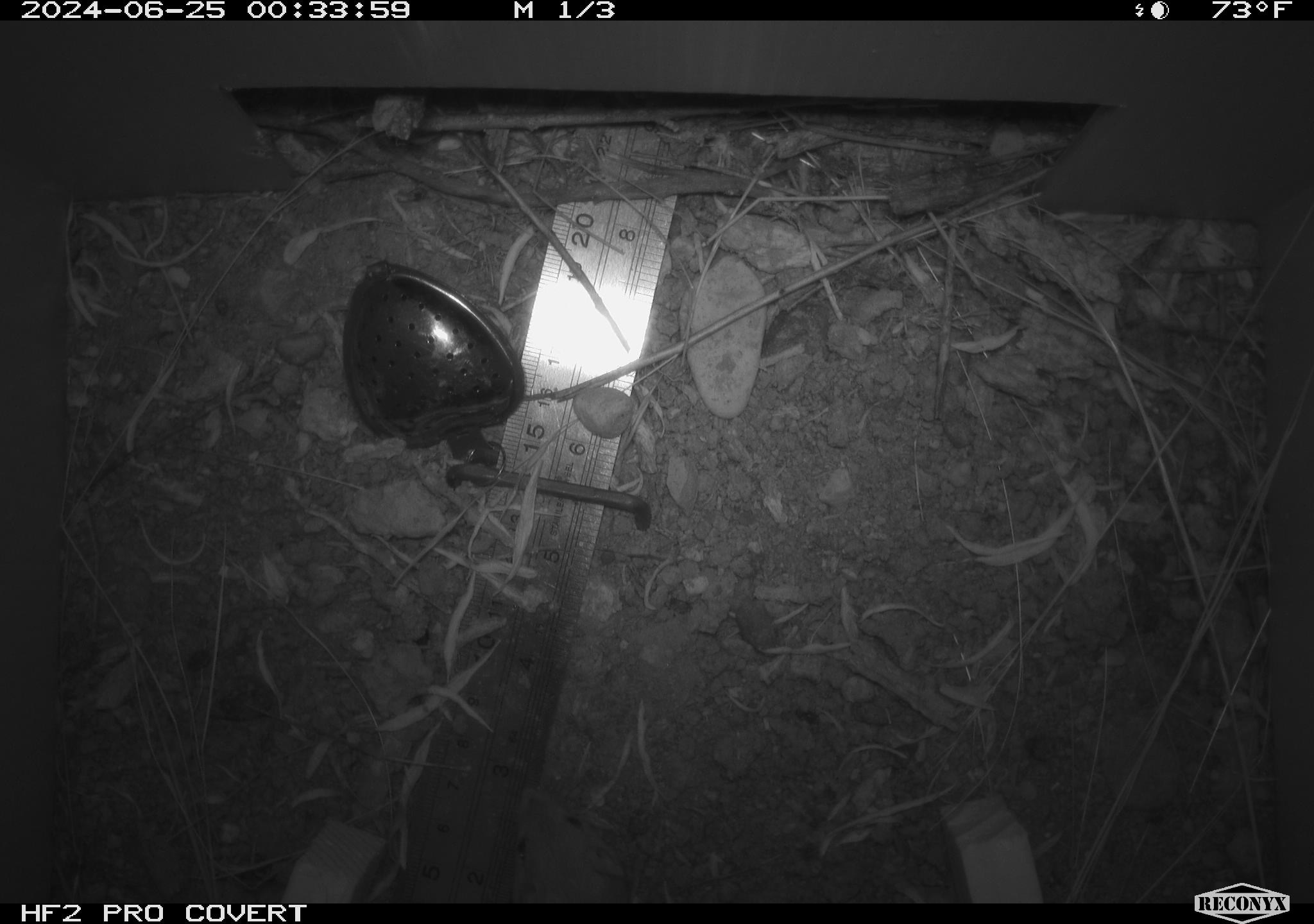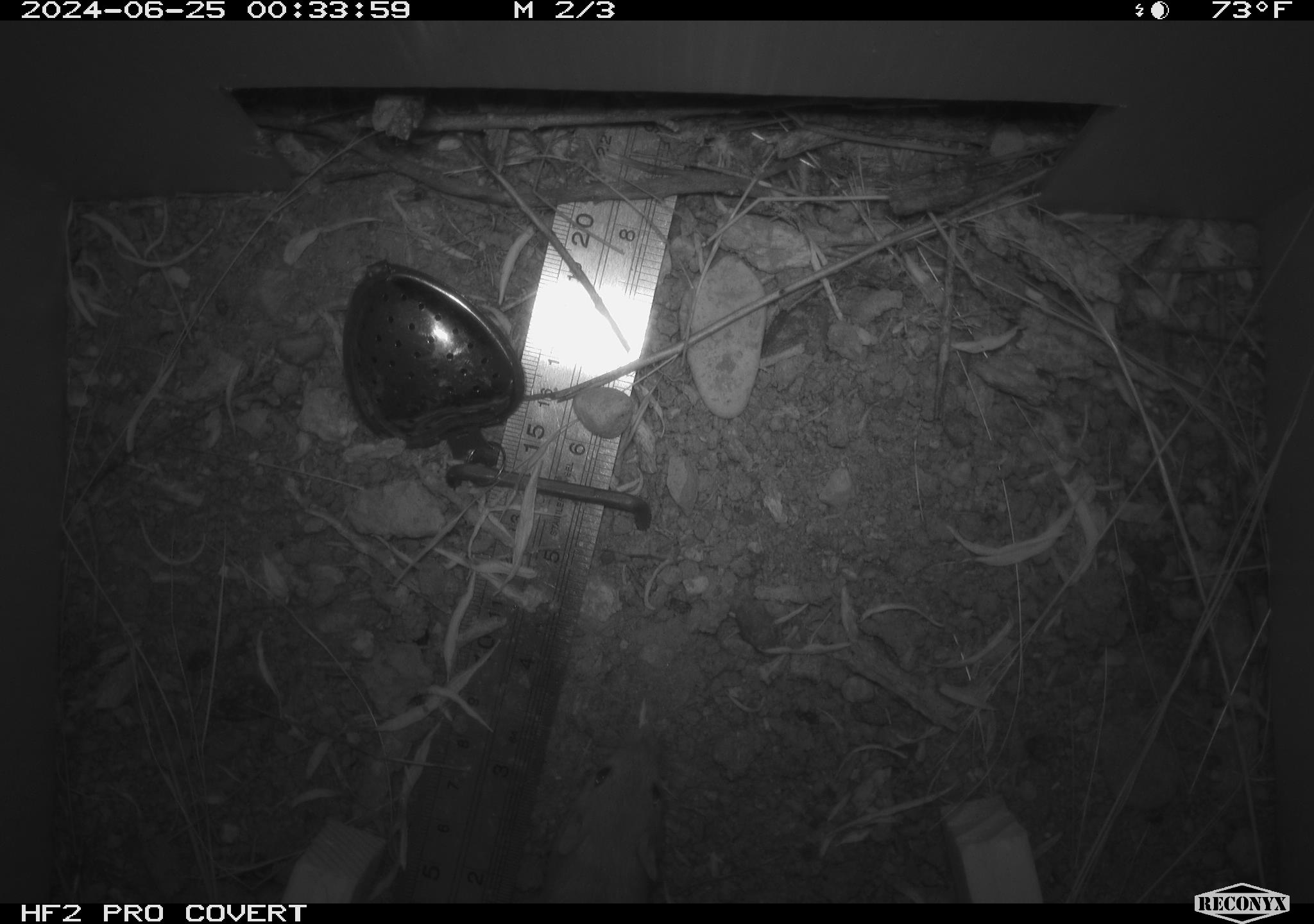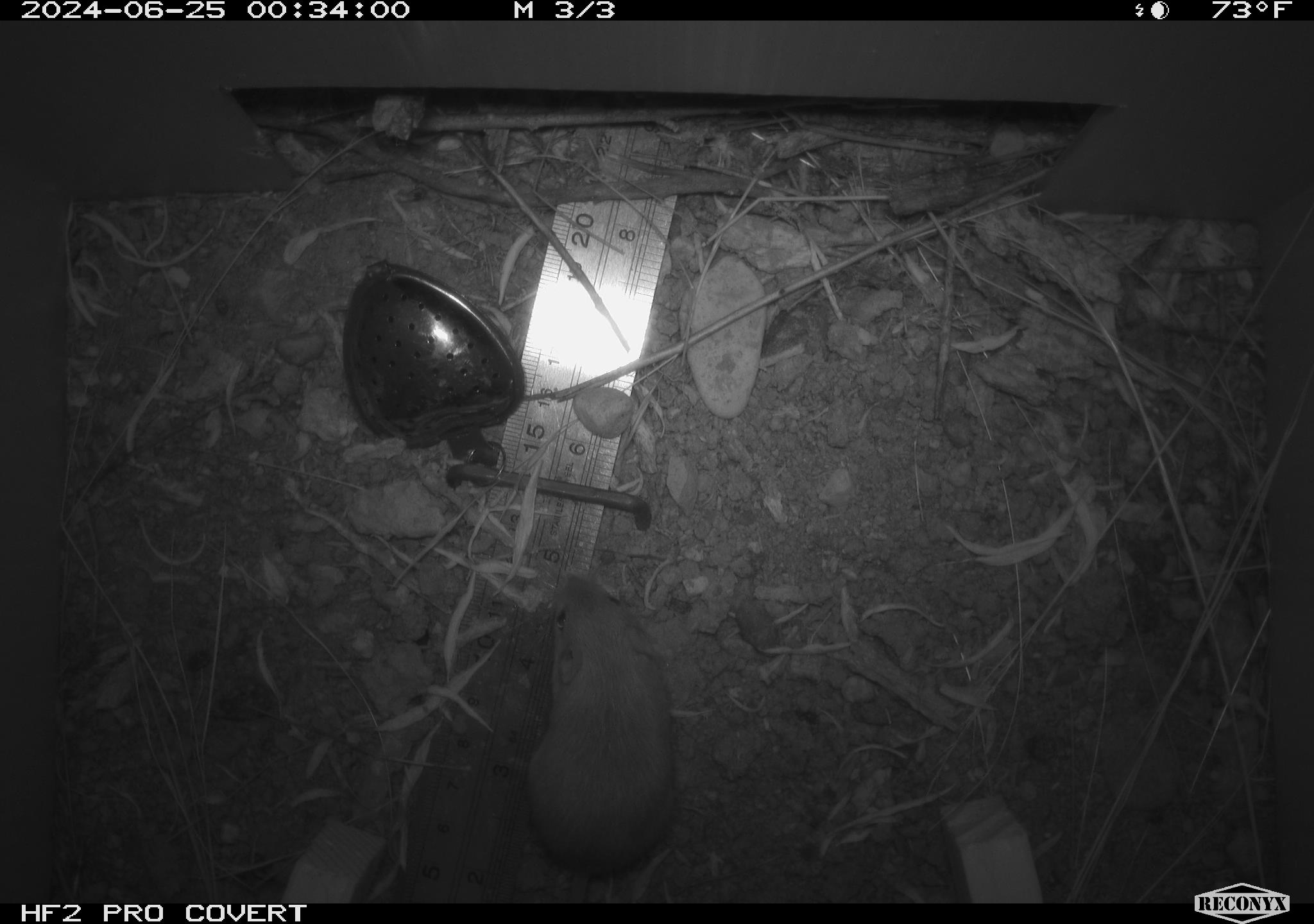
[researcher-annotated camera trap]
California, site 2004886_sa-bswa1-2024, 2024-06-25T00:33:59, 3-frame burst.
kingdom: Animalia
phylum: Chordata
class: Mammalia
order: Rodentia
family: Heteromyidae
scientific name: Heteromyidae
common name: kangaroo rats and pocket mice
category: heteromyidae family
Heteromyidae family (kangaroo rats and pocket mice) (Heteromyidae).